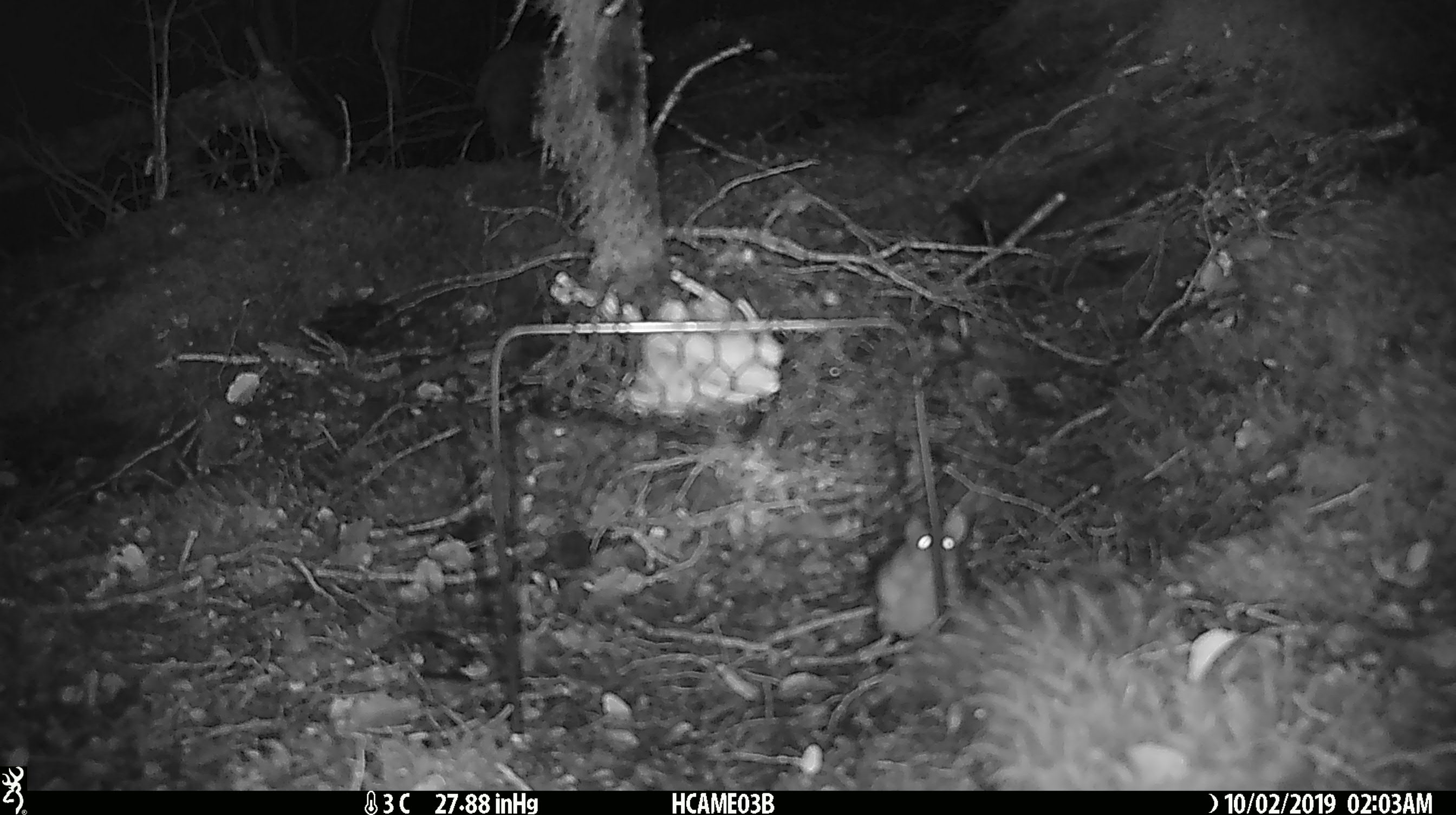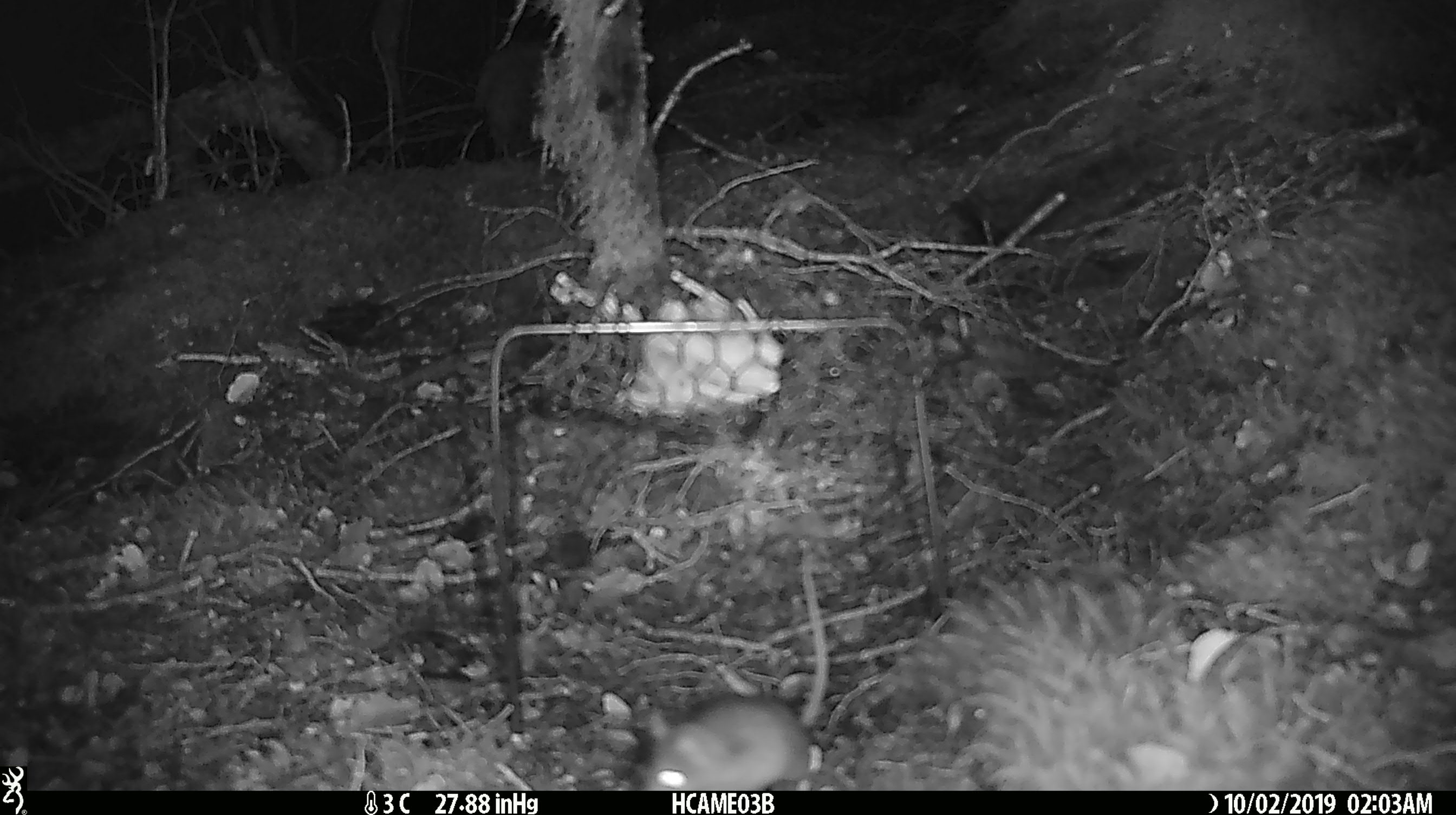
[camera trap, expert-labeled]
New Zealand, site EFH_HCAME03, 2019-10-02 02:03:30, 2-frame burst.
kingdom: Animalia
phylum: Chordata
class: Mammalia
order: Rodentia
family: Muridae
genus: Mus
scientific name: Mus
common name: mouse